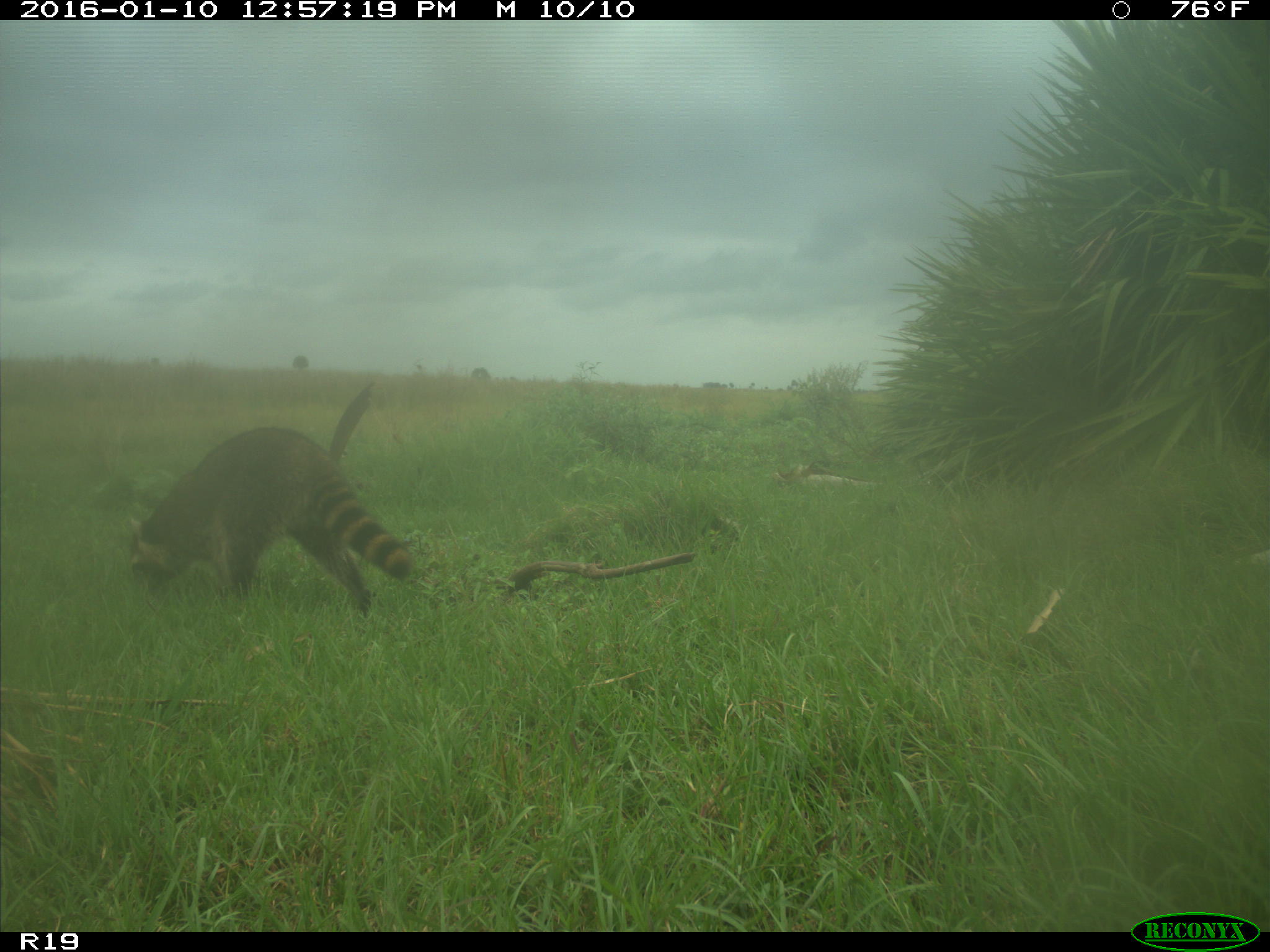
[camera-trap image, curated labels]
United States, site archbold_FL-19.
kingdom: Animalia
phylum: Chordata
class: Mammalia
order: Carnivora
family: Procyonidae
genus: Procyon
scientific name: Procyon lotor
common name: common raccoon